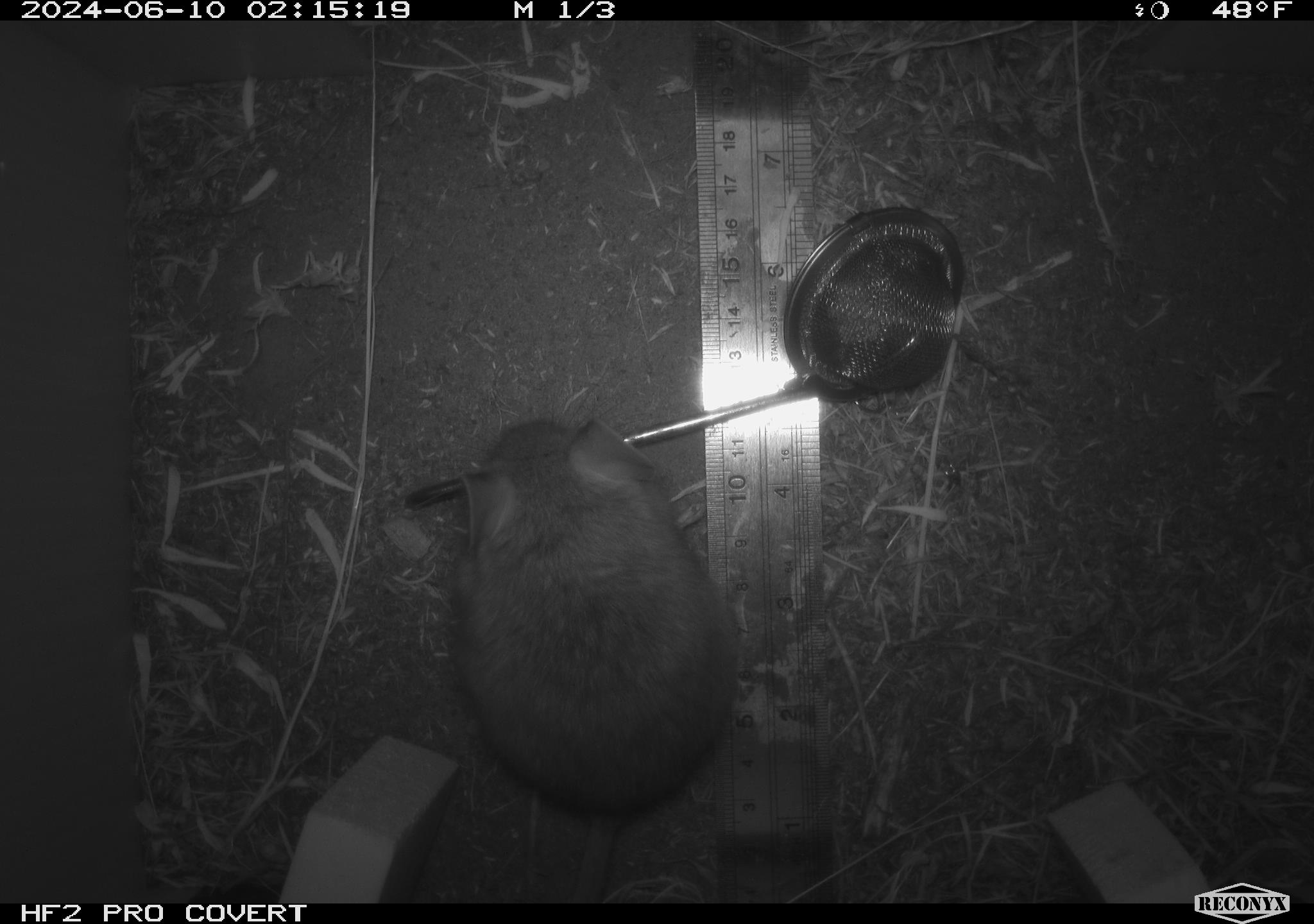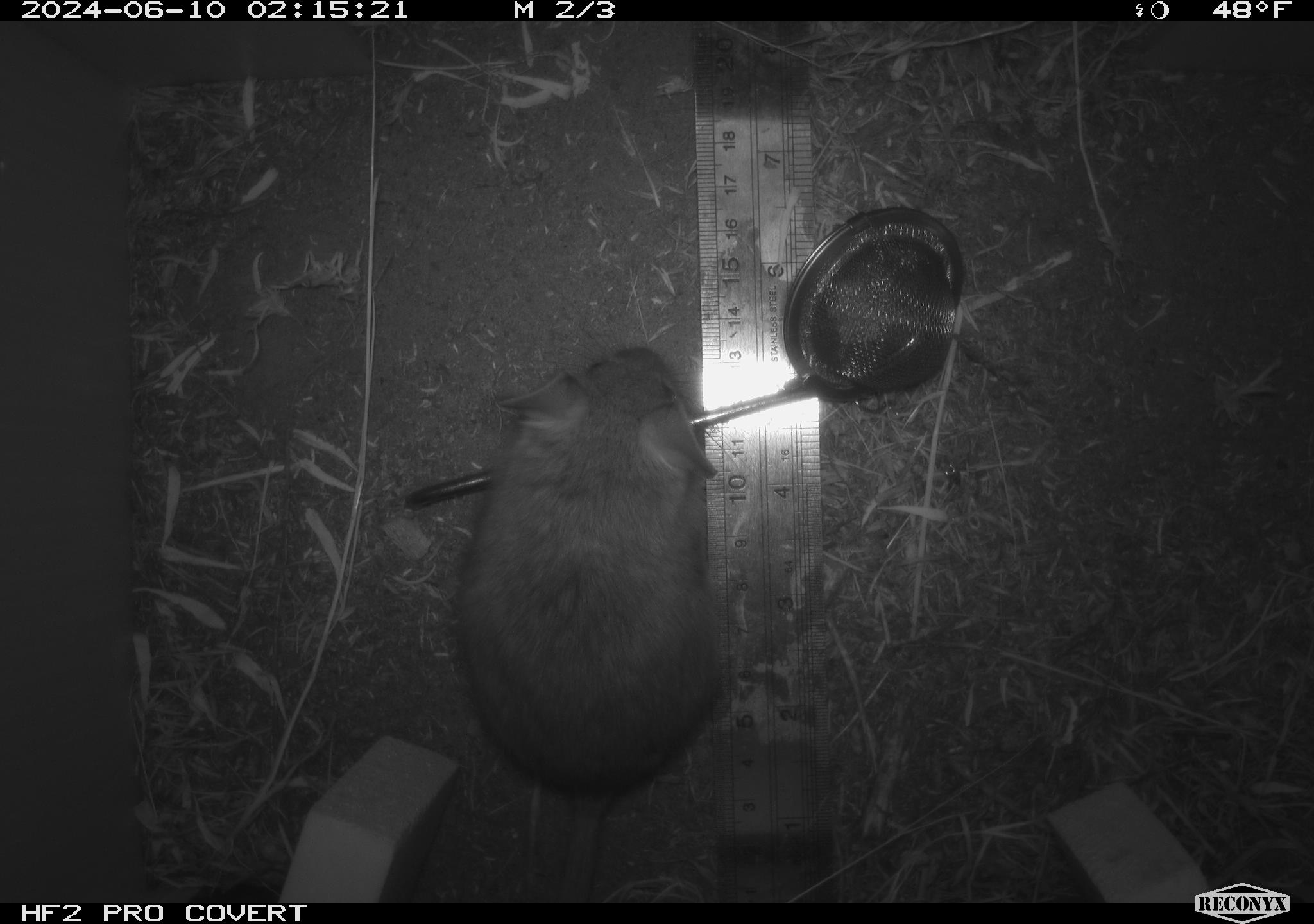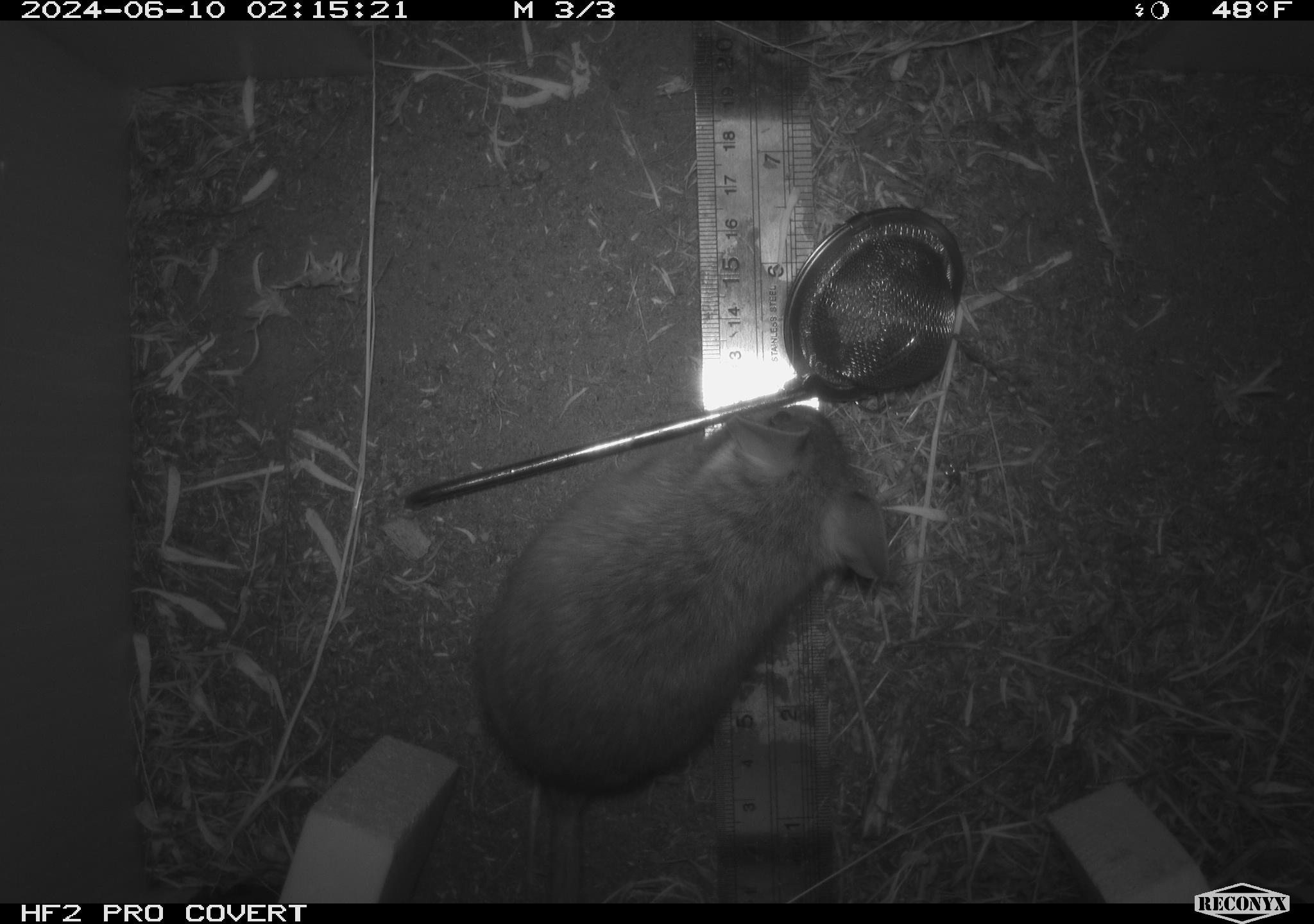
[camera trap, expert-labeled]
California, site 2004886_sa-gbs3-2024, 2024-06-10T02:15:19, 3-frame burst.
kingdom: Animalia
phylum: Chordata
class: Mammalia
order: Rodentia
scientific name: Rodentia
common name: woodrat or rat or mouse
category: woodrat or rat or mouse species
Woodrat or rat or mouse species (woodrat or rat or mouse) (Rodentia).